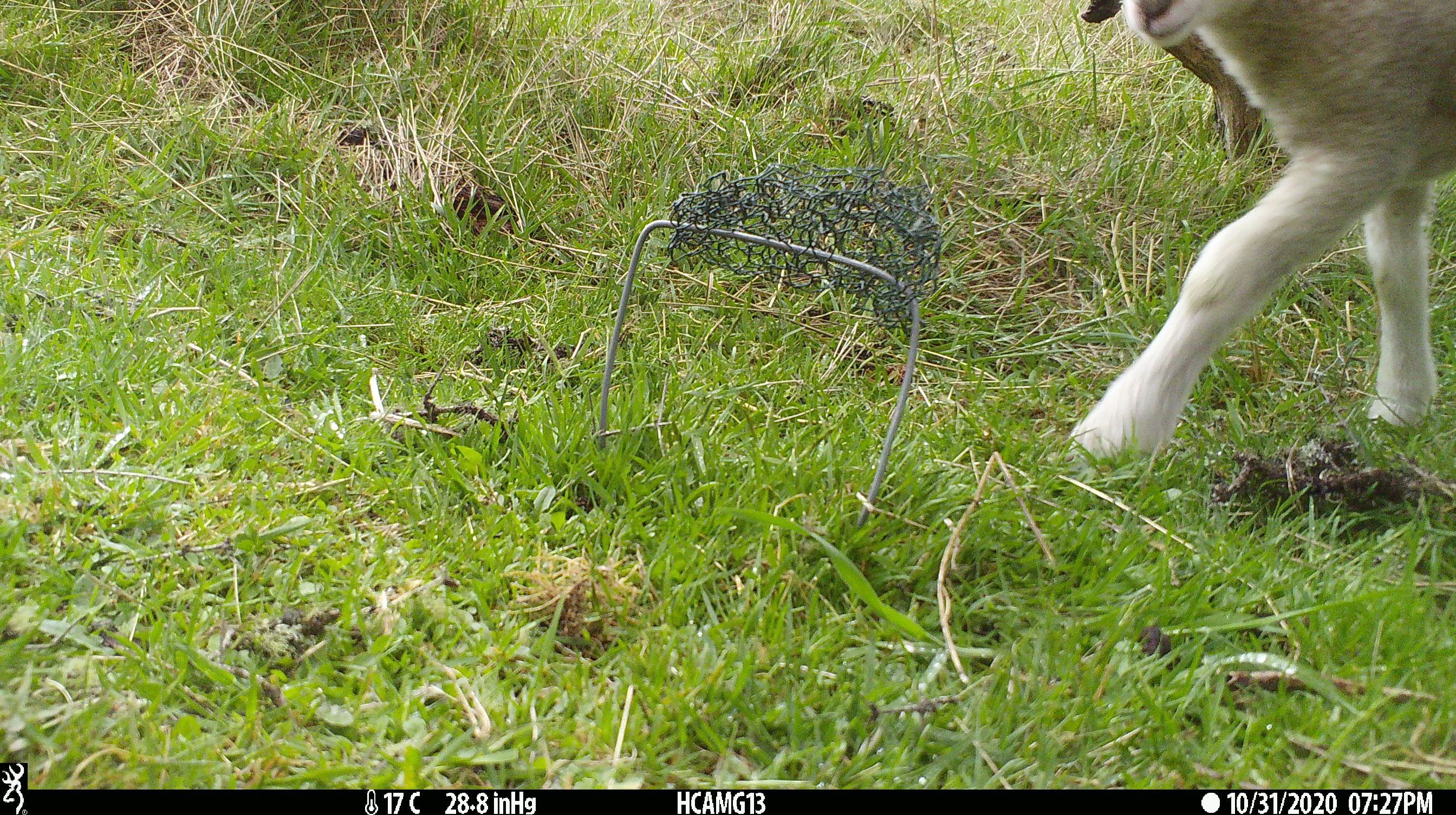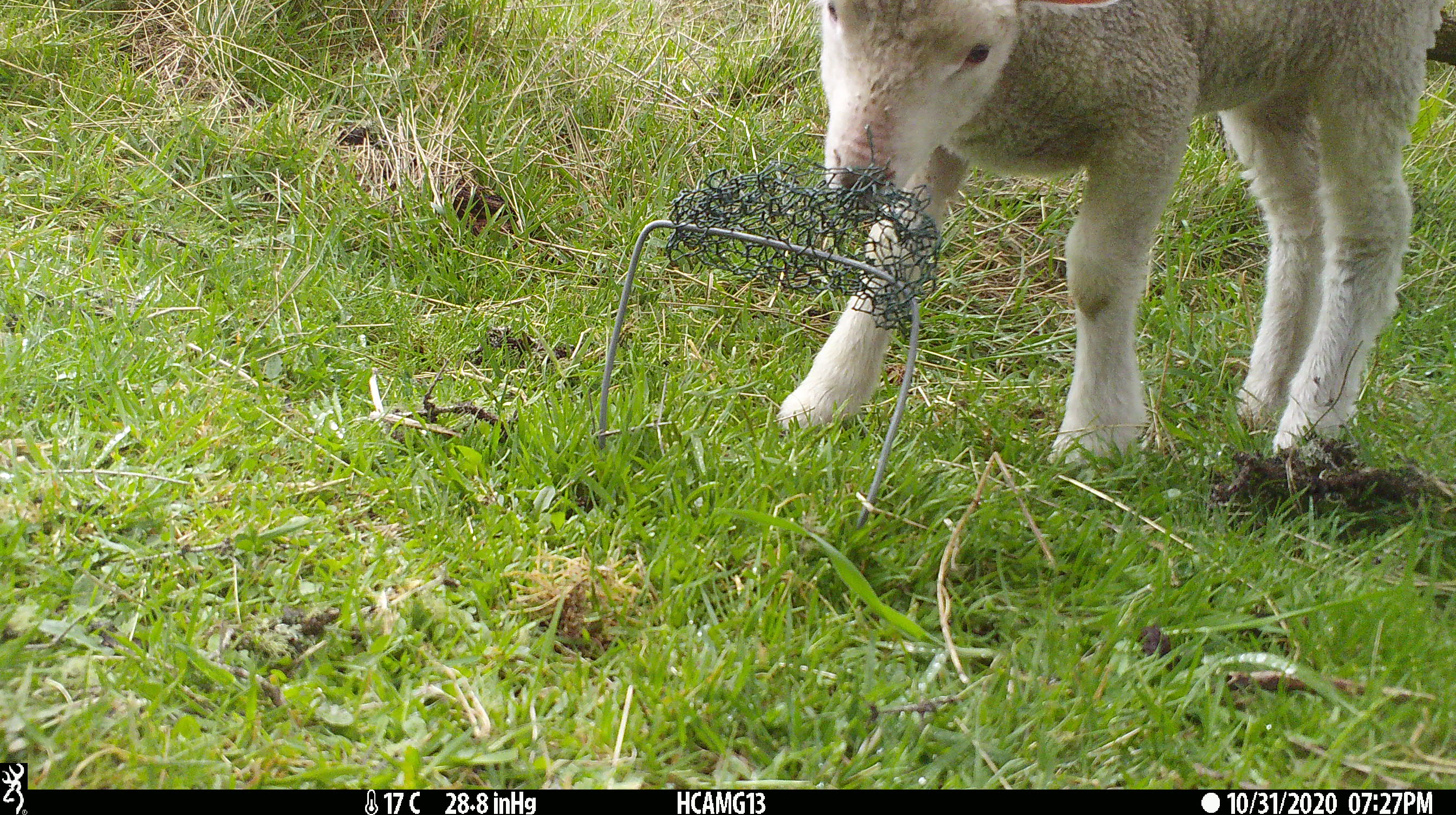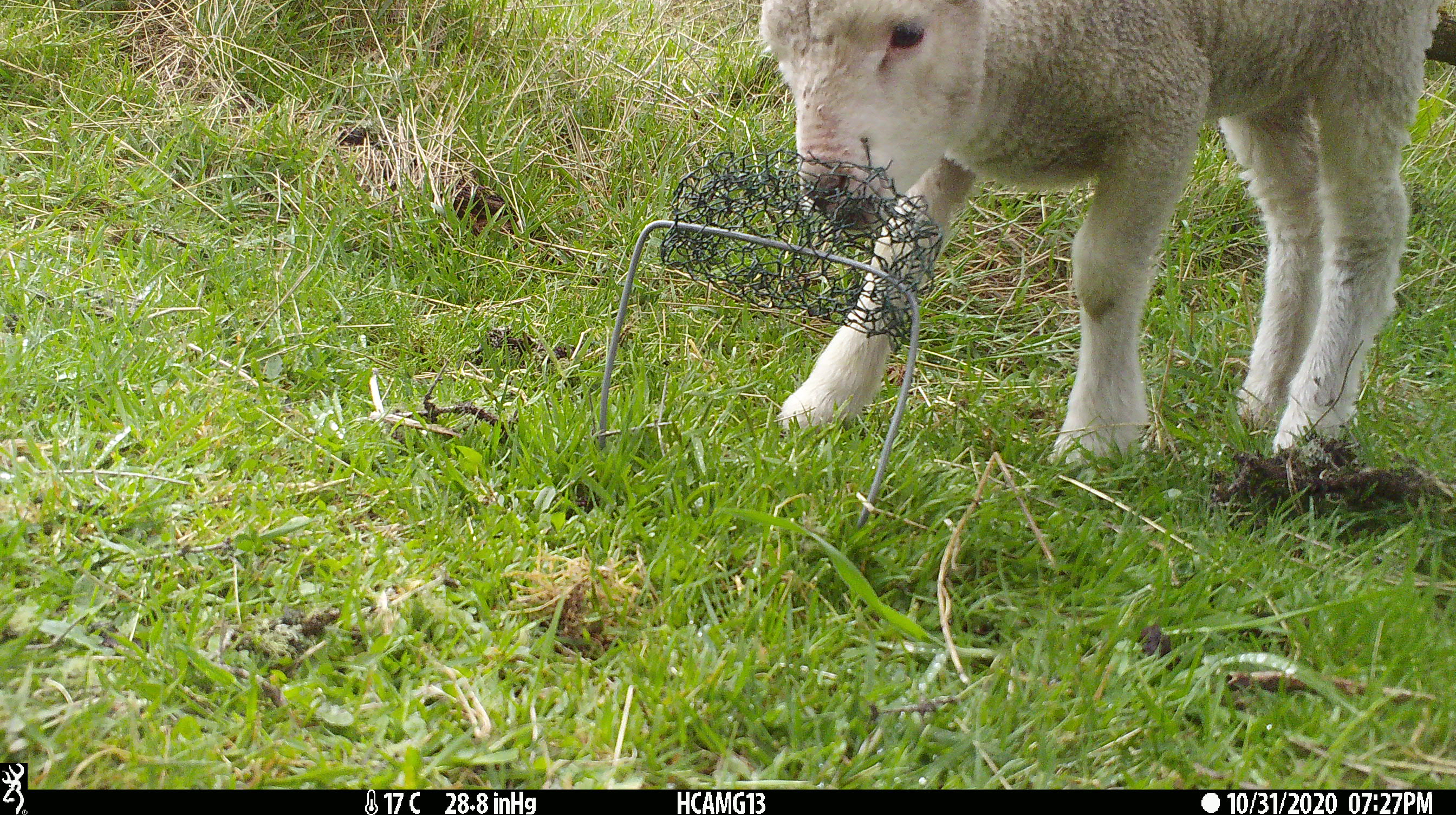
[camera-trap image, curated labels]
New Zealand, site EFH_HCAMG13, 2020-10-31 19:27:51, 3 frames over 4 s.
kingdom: Animalia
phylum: Chordata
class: Mammalia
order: Artiodactyla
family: Bovidae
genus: Ovis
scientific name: Ovis aries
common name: domestic sheep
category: sheep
Sheep (domestic sheep) (Ovis aries).